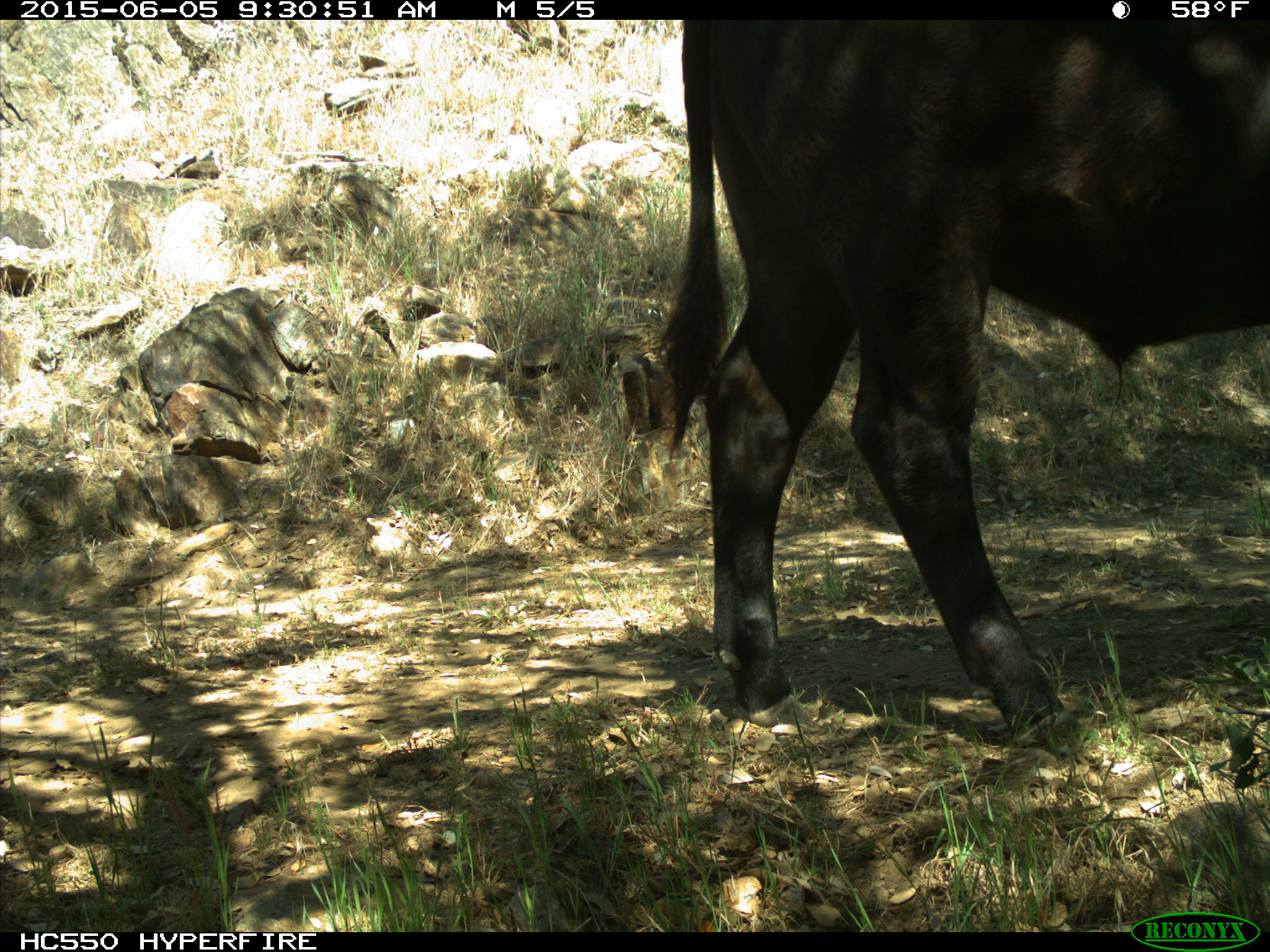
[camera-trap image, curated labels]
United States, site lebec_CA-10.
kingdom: Animalia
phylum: Chordata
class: Mammalia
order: Artiodactyla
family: Bovidae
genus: Bos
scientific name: Bos taurus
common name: domestic cow